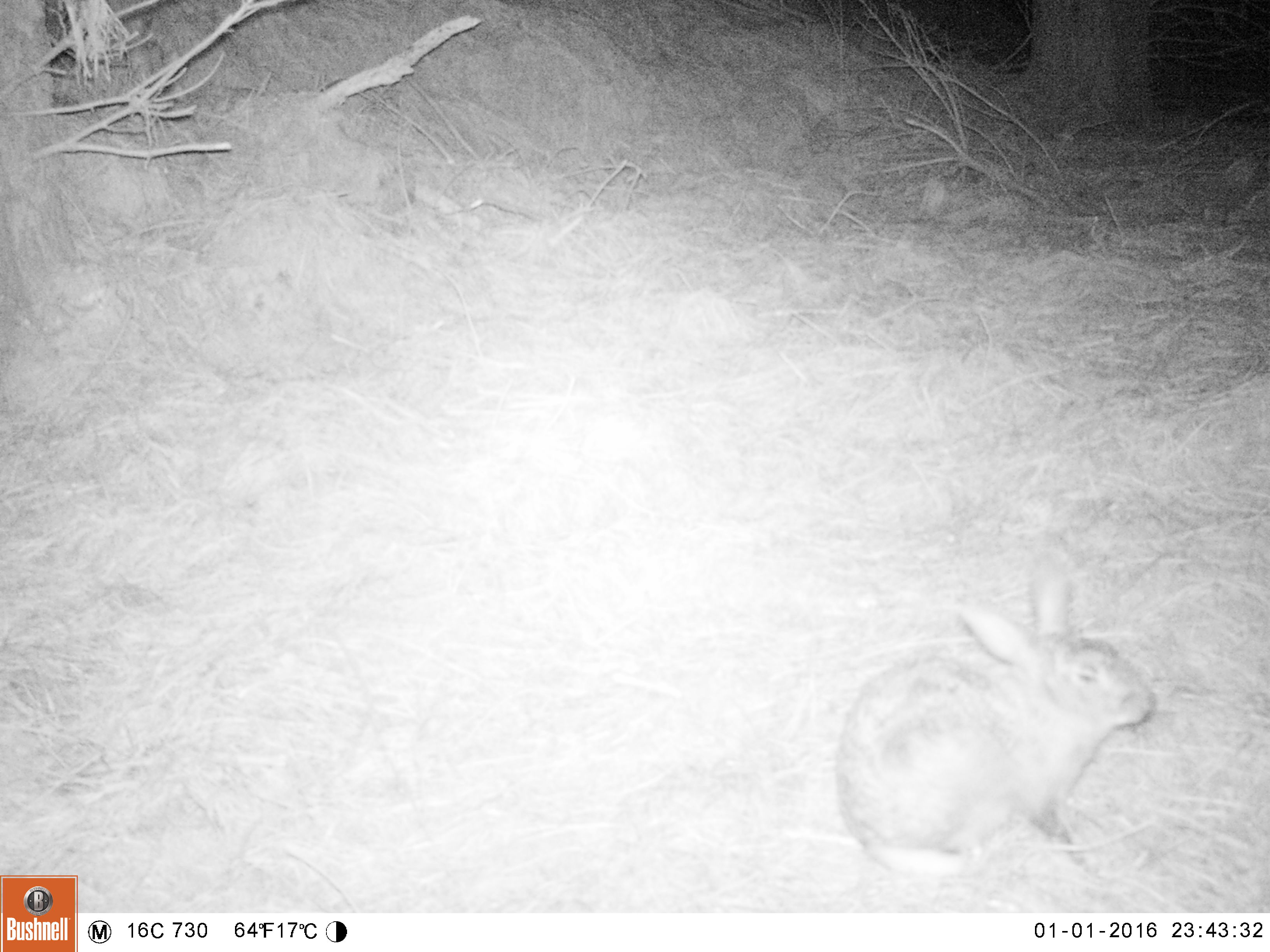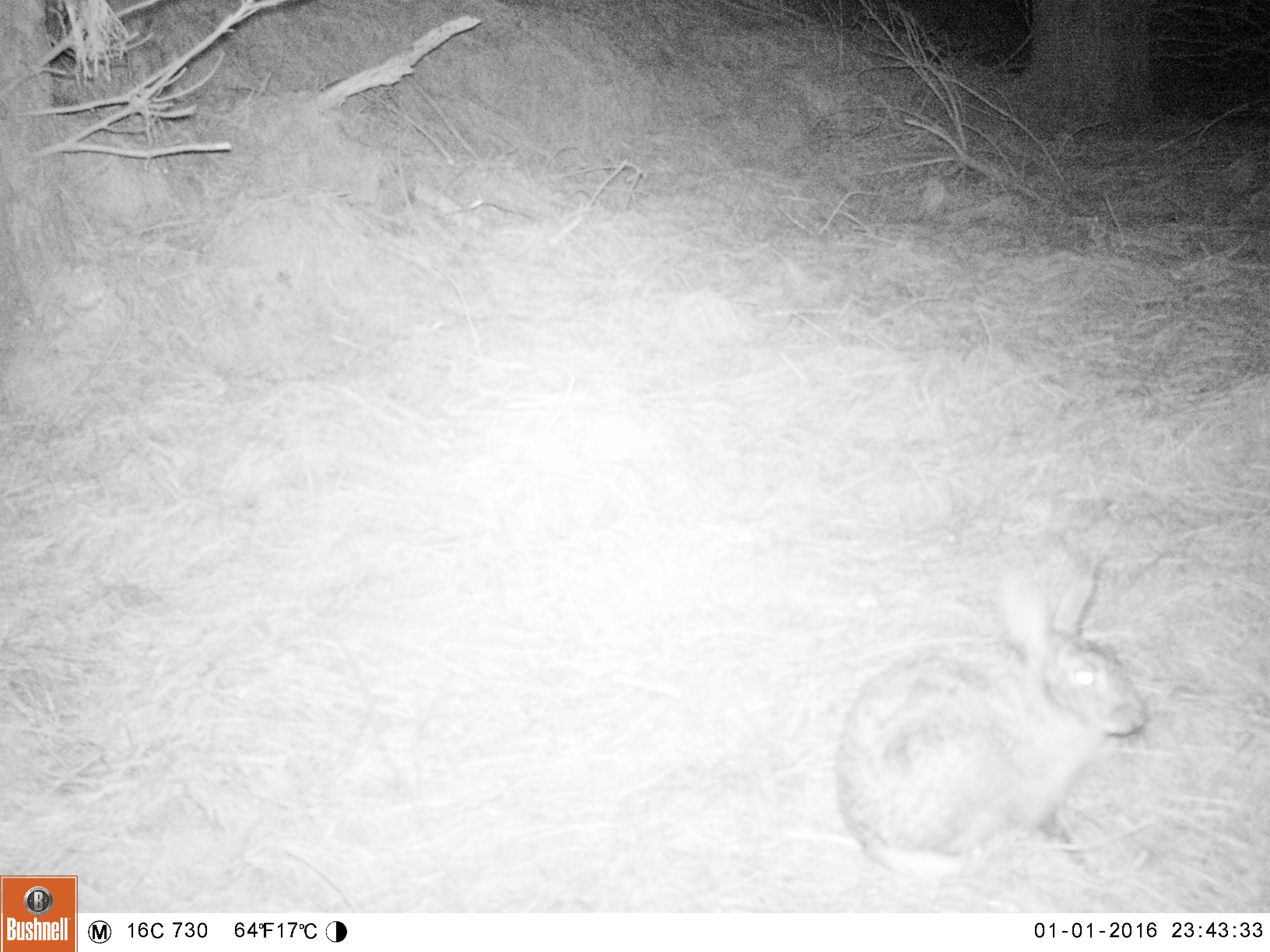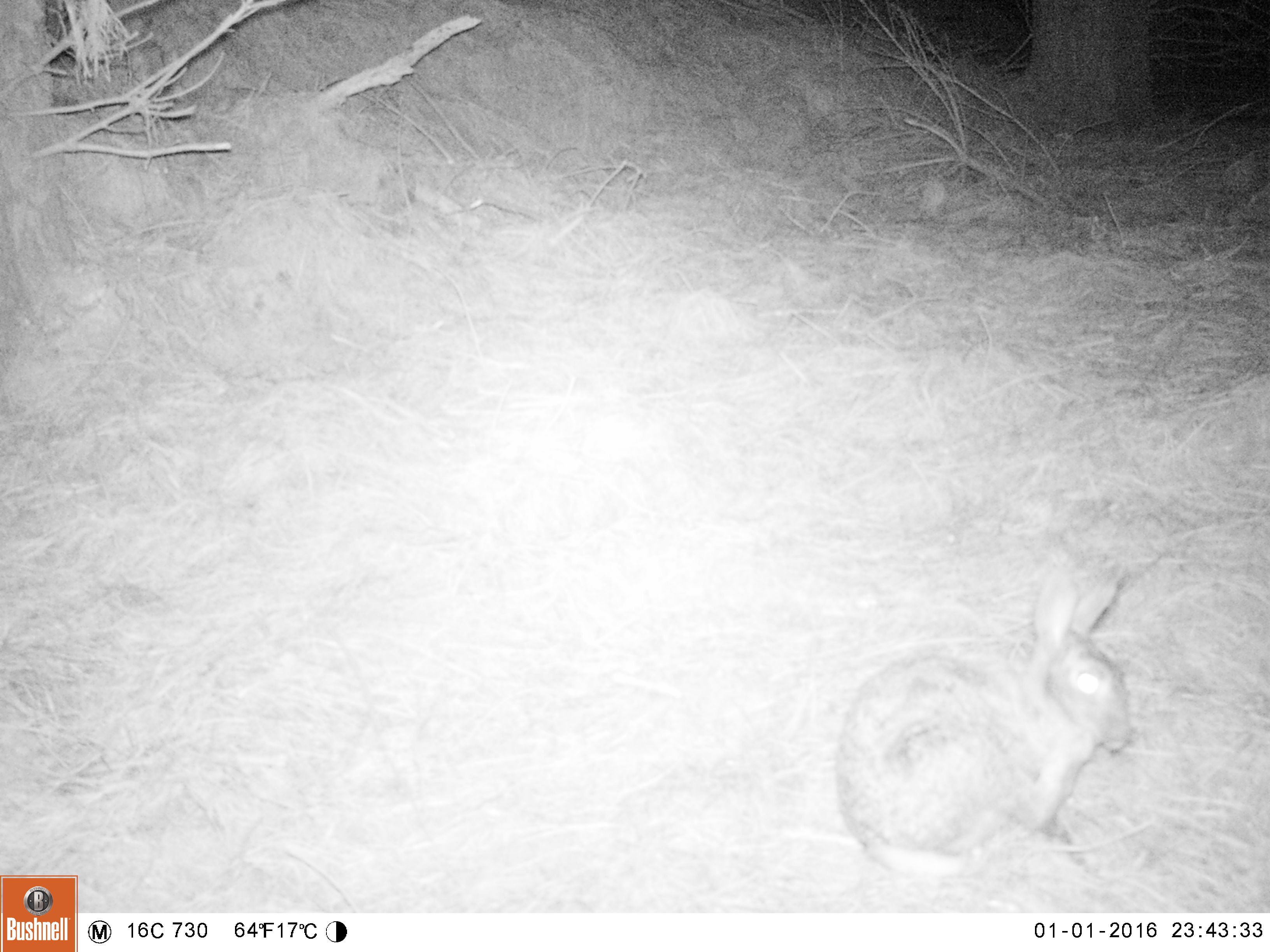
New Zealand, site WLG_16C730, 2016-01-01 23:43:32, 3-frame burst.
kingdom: Animalia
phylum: Chordata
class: Mammalia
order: Lagomorpha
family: Leporidae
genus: Oryctolagus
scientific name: Oryctolagus cuniculus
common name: european rabbit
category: rabbit